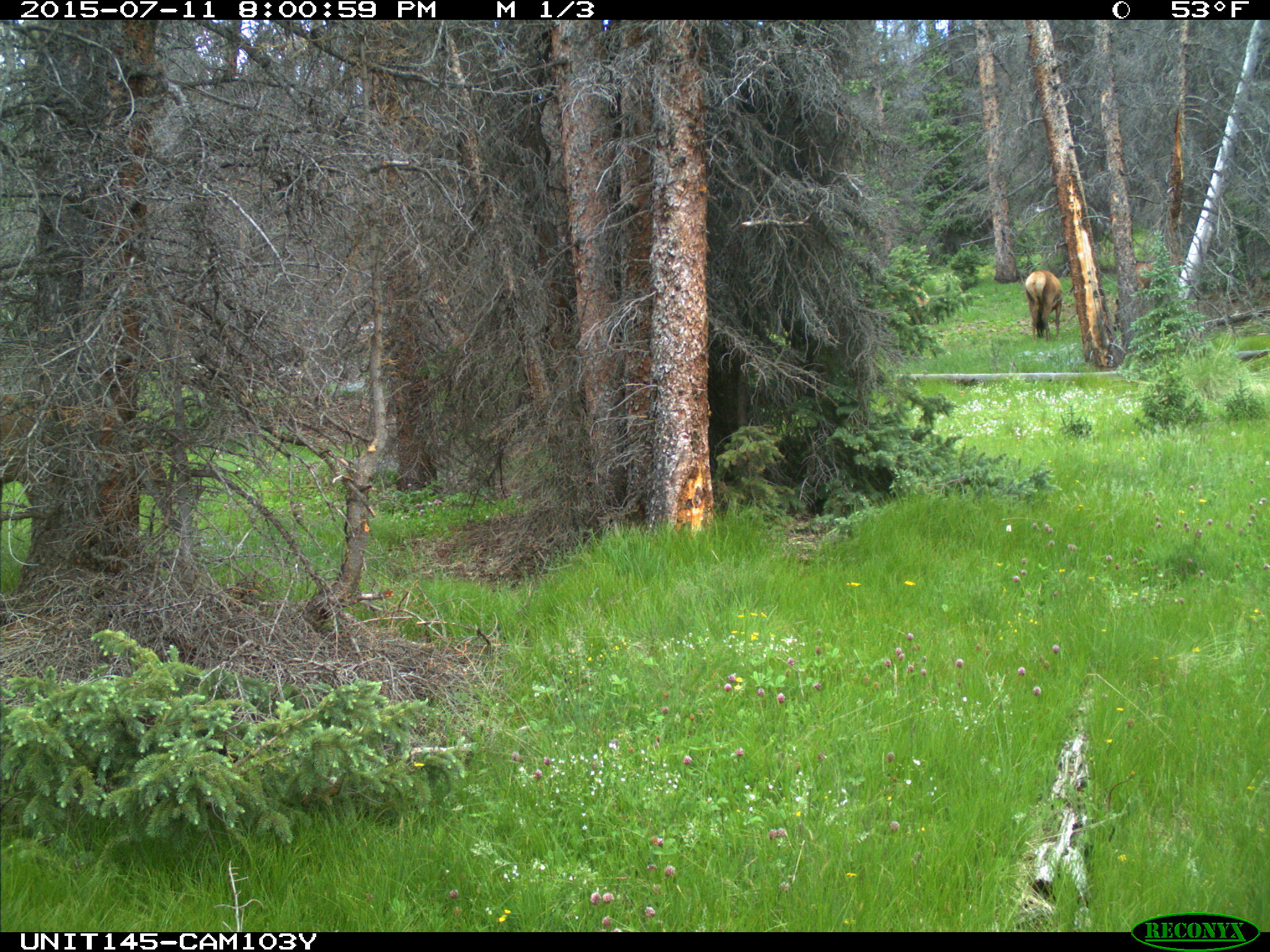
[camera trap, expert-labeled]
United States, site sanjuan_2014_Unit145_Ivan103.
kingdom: Animalia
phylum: Chordata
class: Mammalia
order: Artiodactyla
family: Cervidae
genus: Cervus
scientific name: Cervus elaphus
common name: red deer